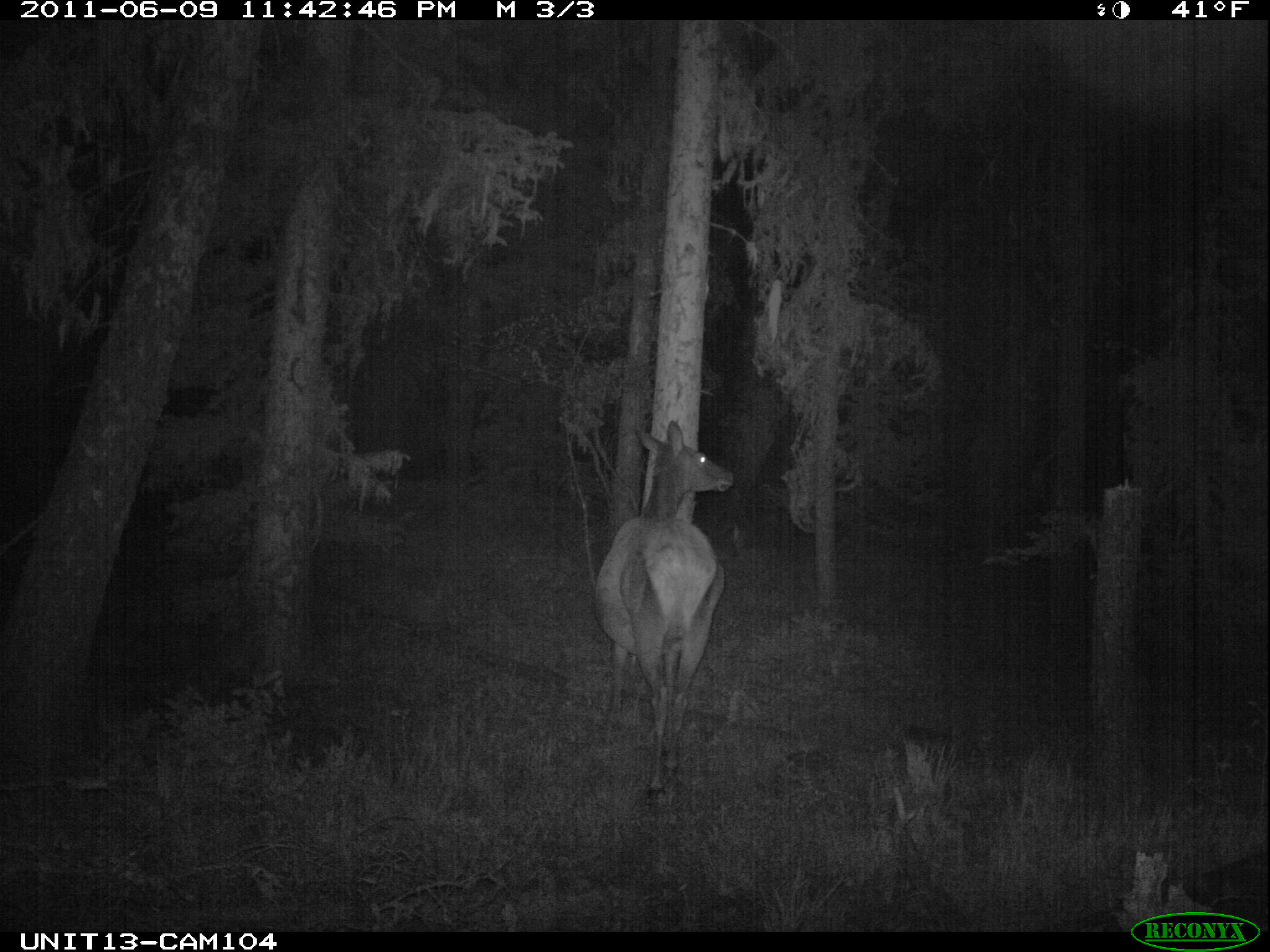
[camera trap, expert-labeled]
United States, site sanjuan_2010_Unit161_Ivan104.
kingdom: Animalia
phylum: Chordata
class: Mammalia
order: Artiodactyla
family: Cervidae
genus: Cervus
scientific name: Cervus elaphus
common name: red deer